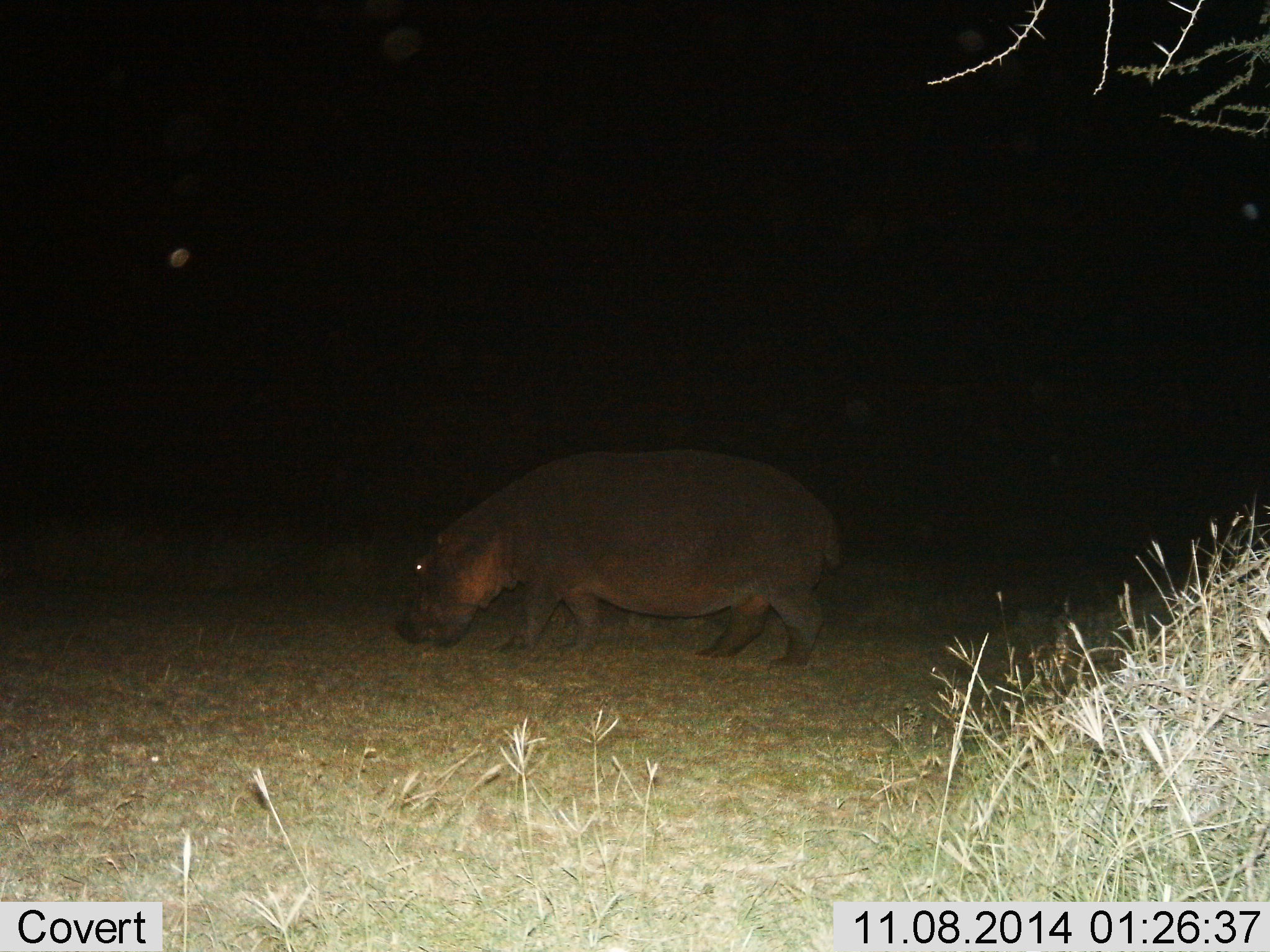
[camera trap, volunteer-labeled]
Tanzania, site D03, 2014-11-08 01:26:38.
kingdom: Animalia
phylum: Chordata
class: Mammalia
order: Artiodactyla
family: Hippopotamidae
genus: Hippopotamus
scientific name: Hippopotamus amphibius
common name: hippopotamus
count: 1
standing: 10%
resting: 0%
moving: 30%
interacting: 0%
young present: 0%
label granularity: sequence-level